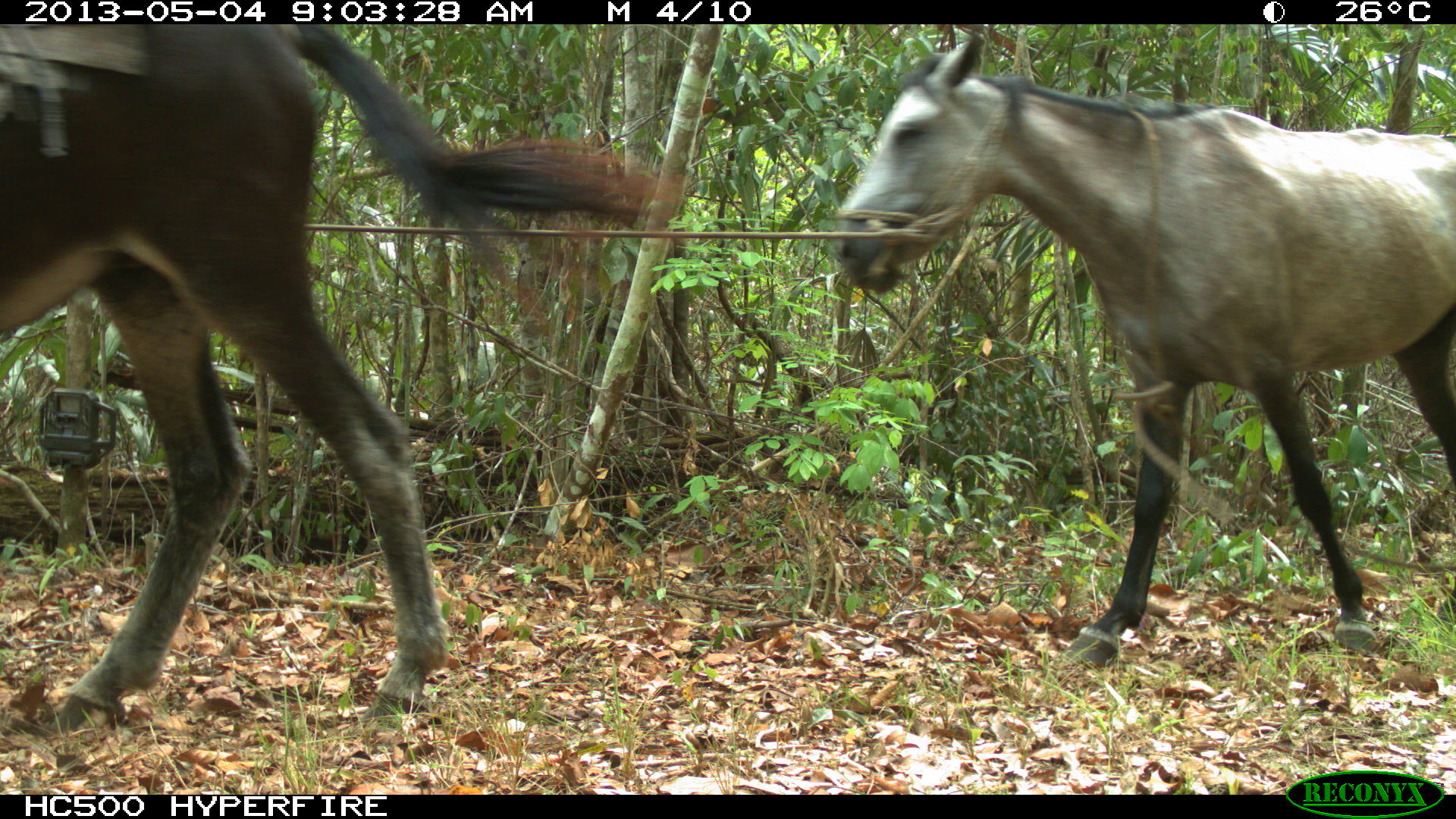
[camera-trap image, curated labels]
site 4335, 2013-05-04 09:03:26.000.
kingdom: Animalia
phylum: Chordata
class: Mammalia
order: Perissodactyla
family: Equidae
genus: Equus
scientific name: Equus ferus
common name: wild horse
Equus ferus (wild horse), count 4.